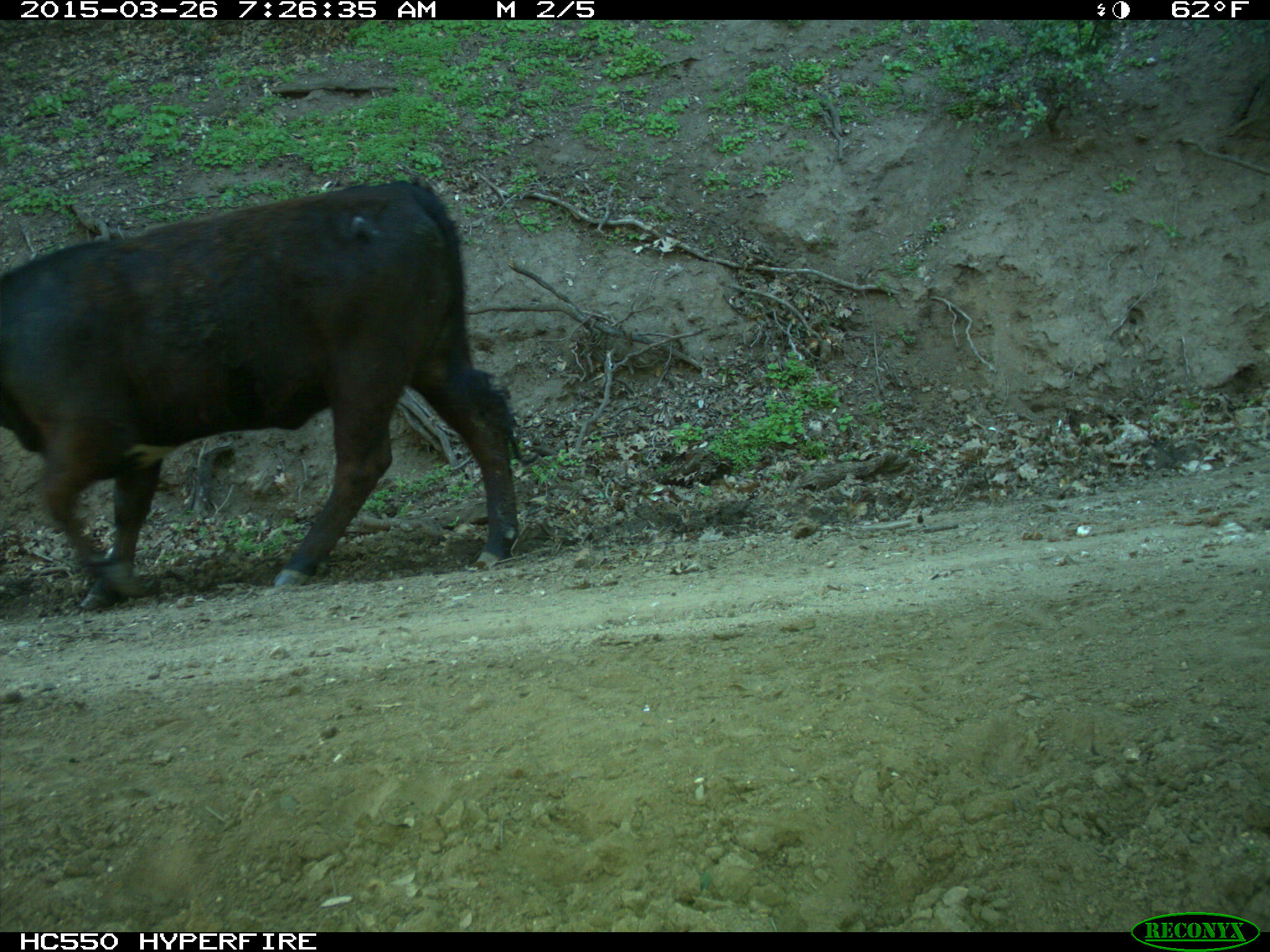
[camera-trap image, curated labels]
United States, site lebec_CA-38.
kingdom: Animalia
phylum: Chordata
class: Mammalia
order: Artiodactyla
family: Bovidae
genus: Bos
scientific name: Bos taurus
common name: domestic cow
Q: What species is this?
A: Bos taurus (domestic cow).